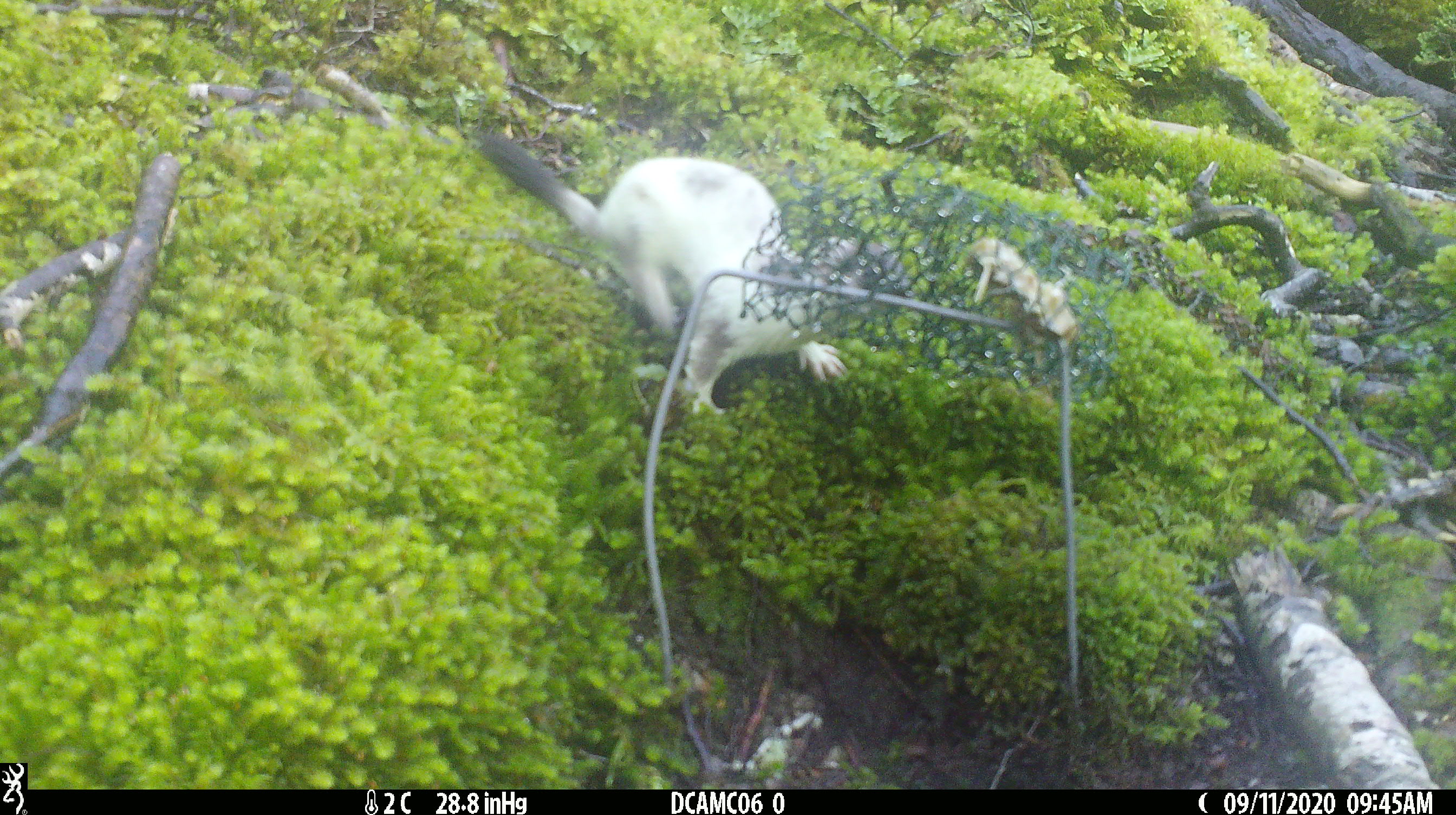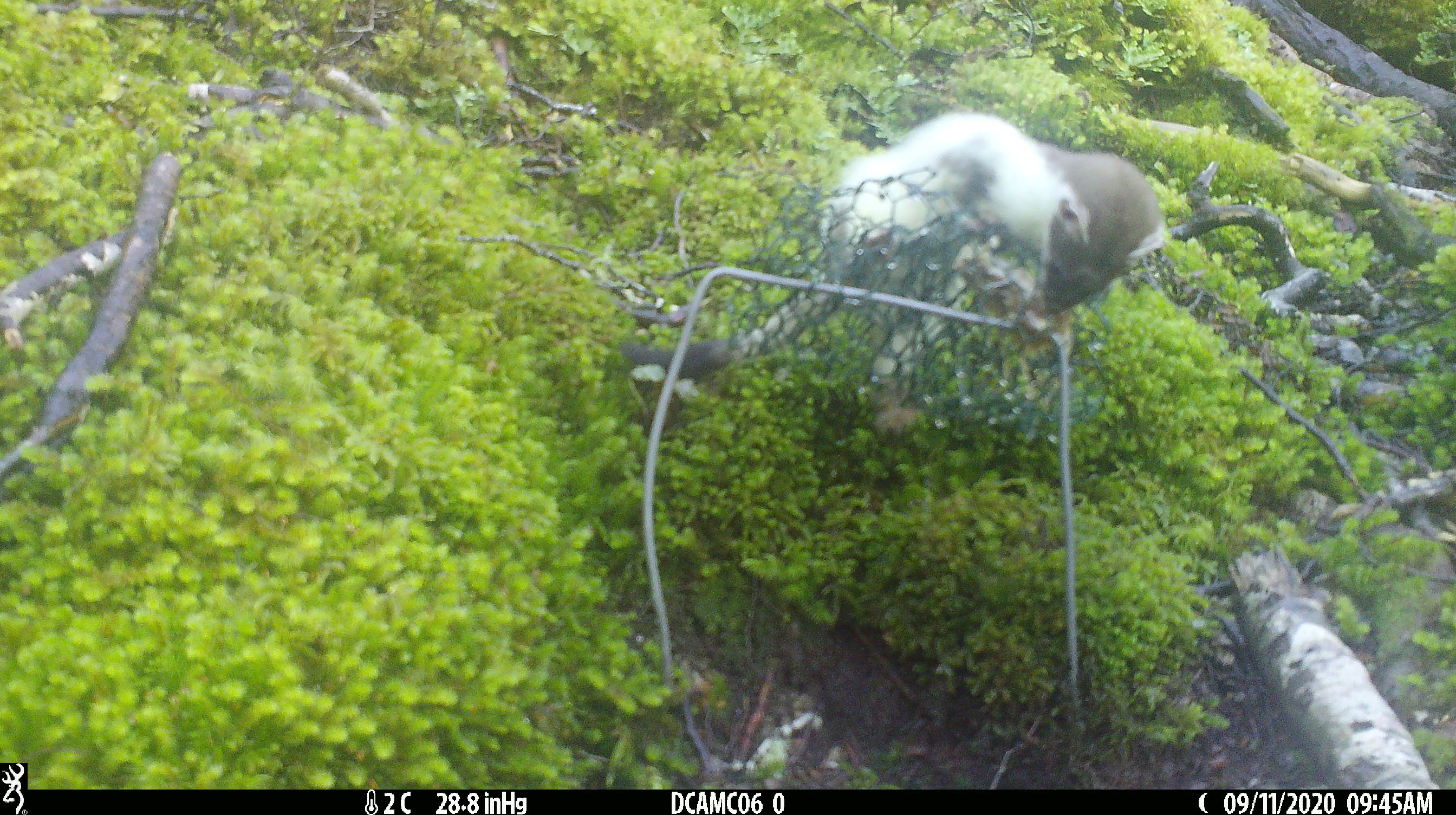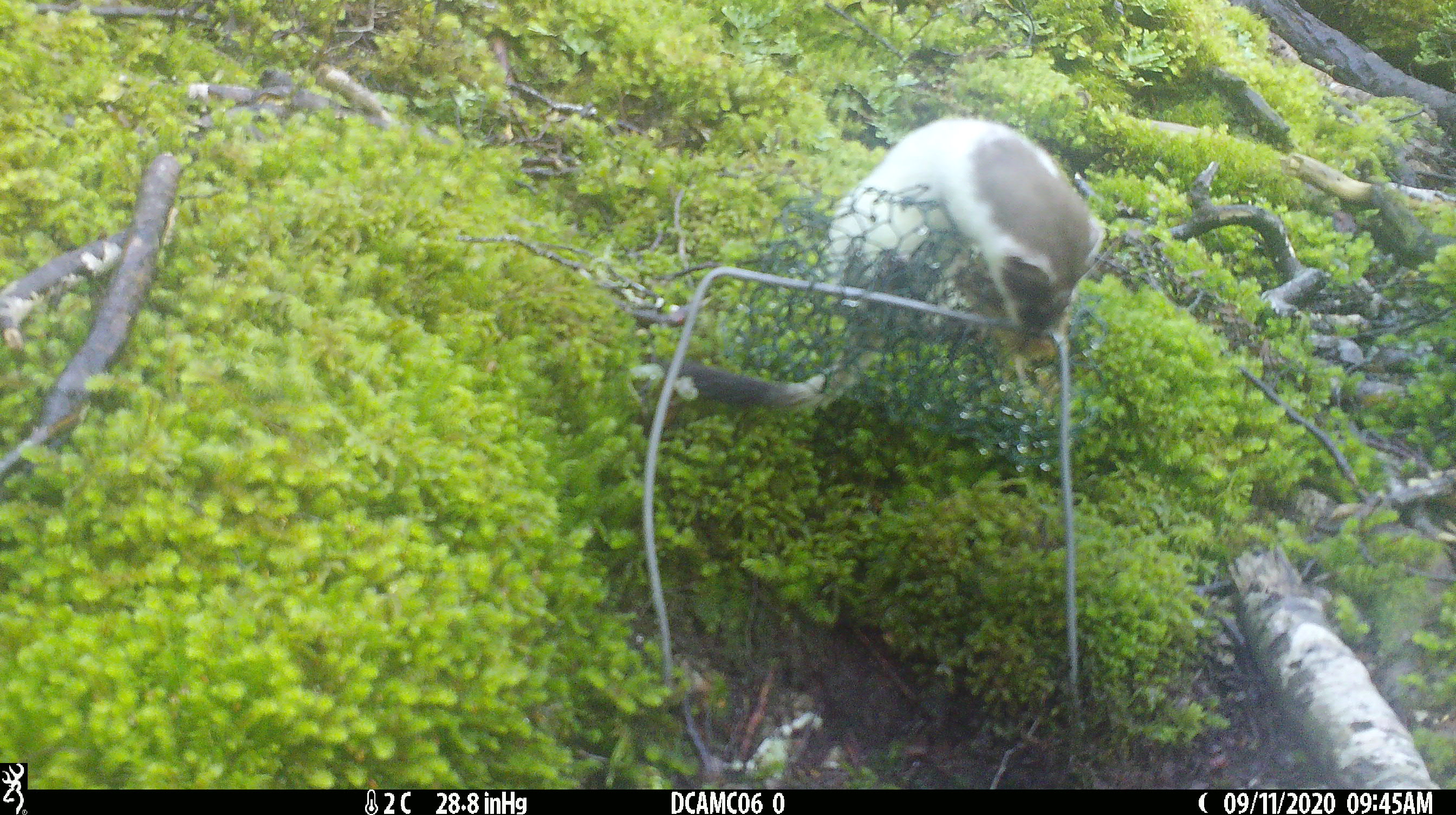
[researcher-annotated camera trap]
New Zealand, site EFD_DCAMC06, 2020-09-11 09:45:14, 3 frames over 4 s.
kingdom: Animalia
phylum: Chordata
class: Mammalia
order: Carnivora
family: Mustelidae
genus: Mustela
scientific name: Mustela erminea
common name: stoat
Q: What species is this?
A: Stoat (Mustela erminea).